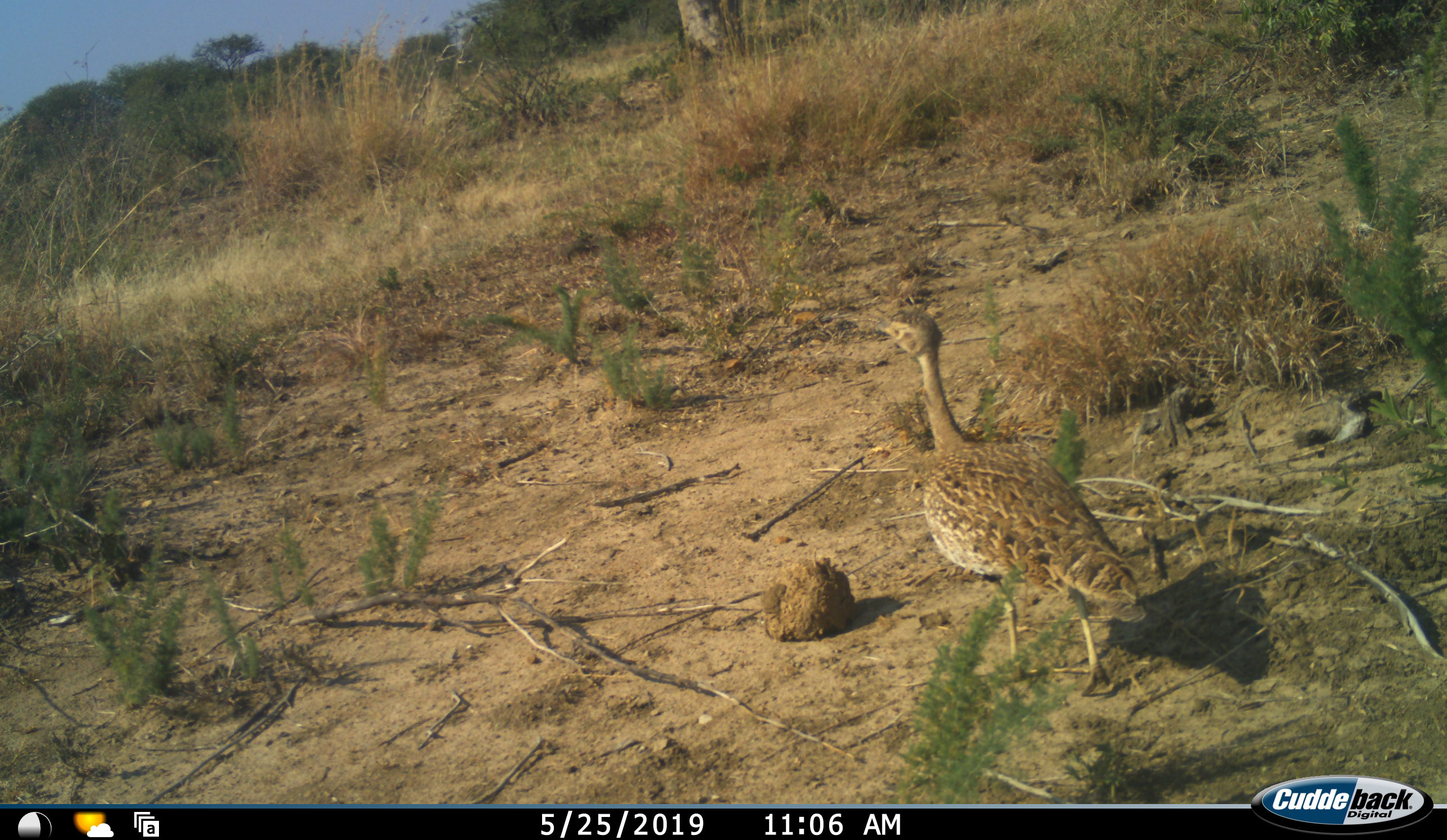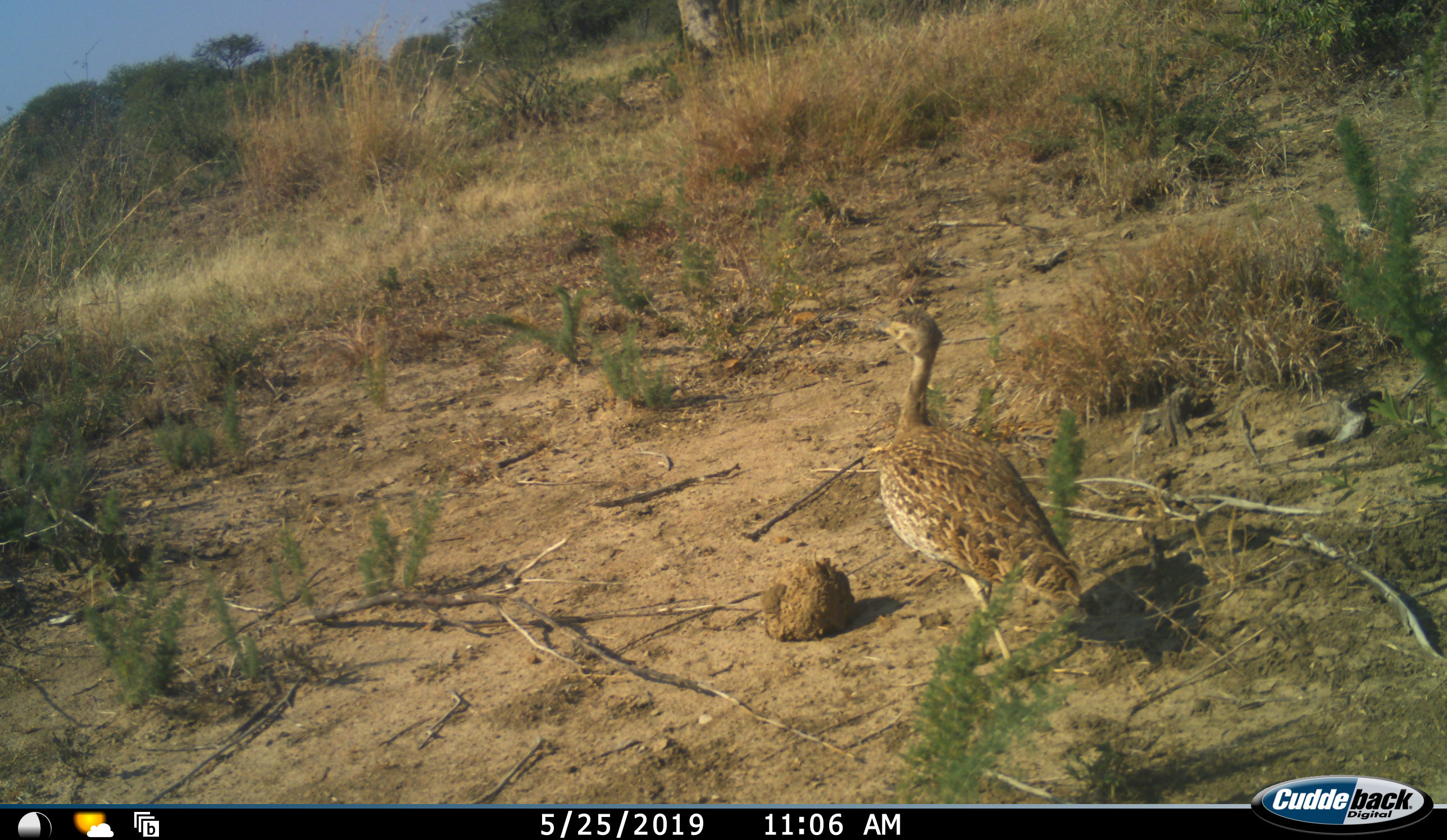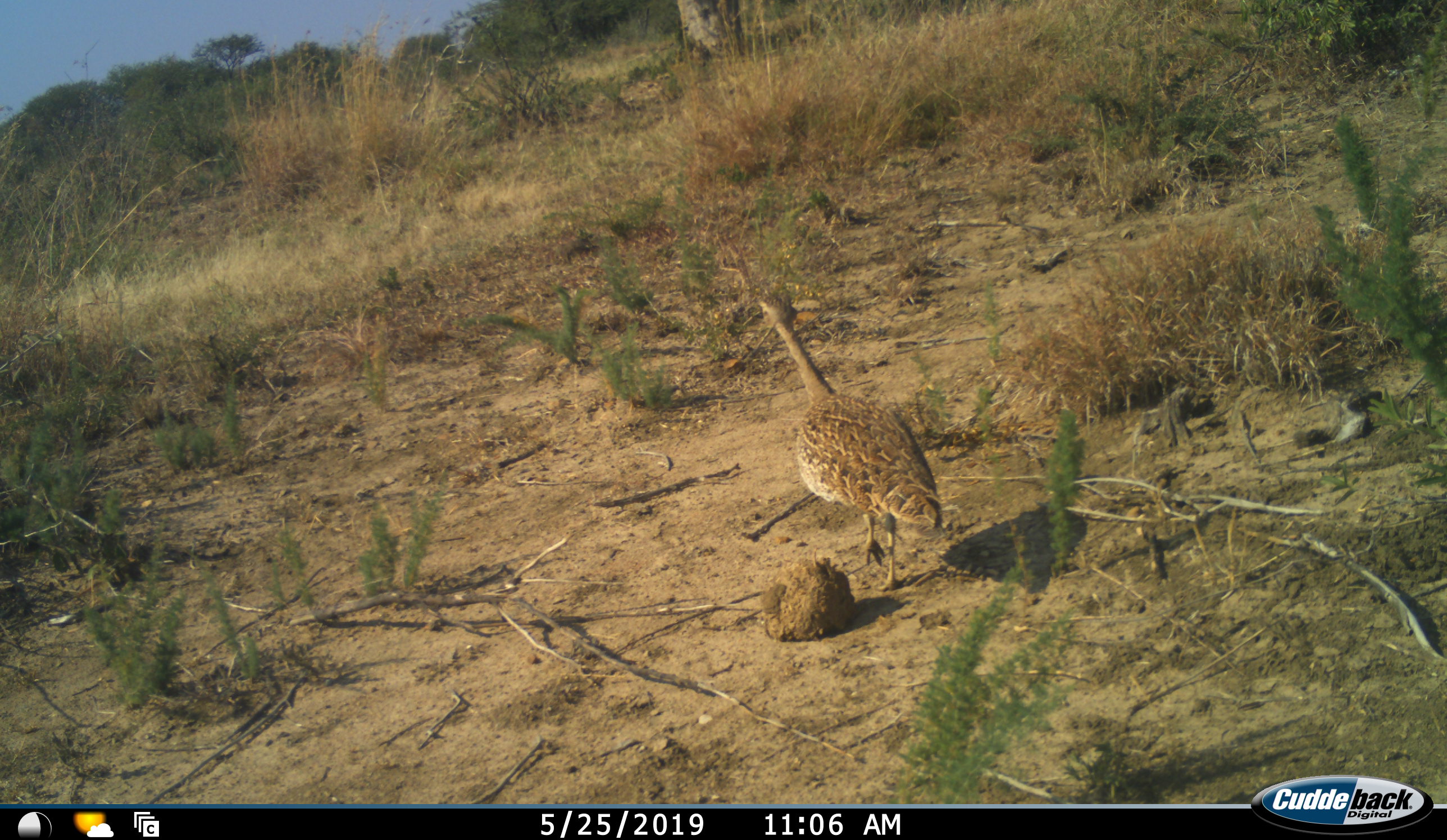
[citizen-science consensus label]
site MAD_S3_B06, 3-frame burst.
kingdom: Animalia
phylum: Chordata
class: Aves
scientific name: Aves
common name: bird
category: birdother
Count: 1.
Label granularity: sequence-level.